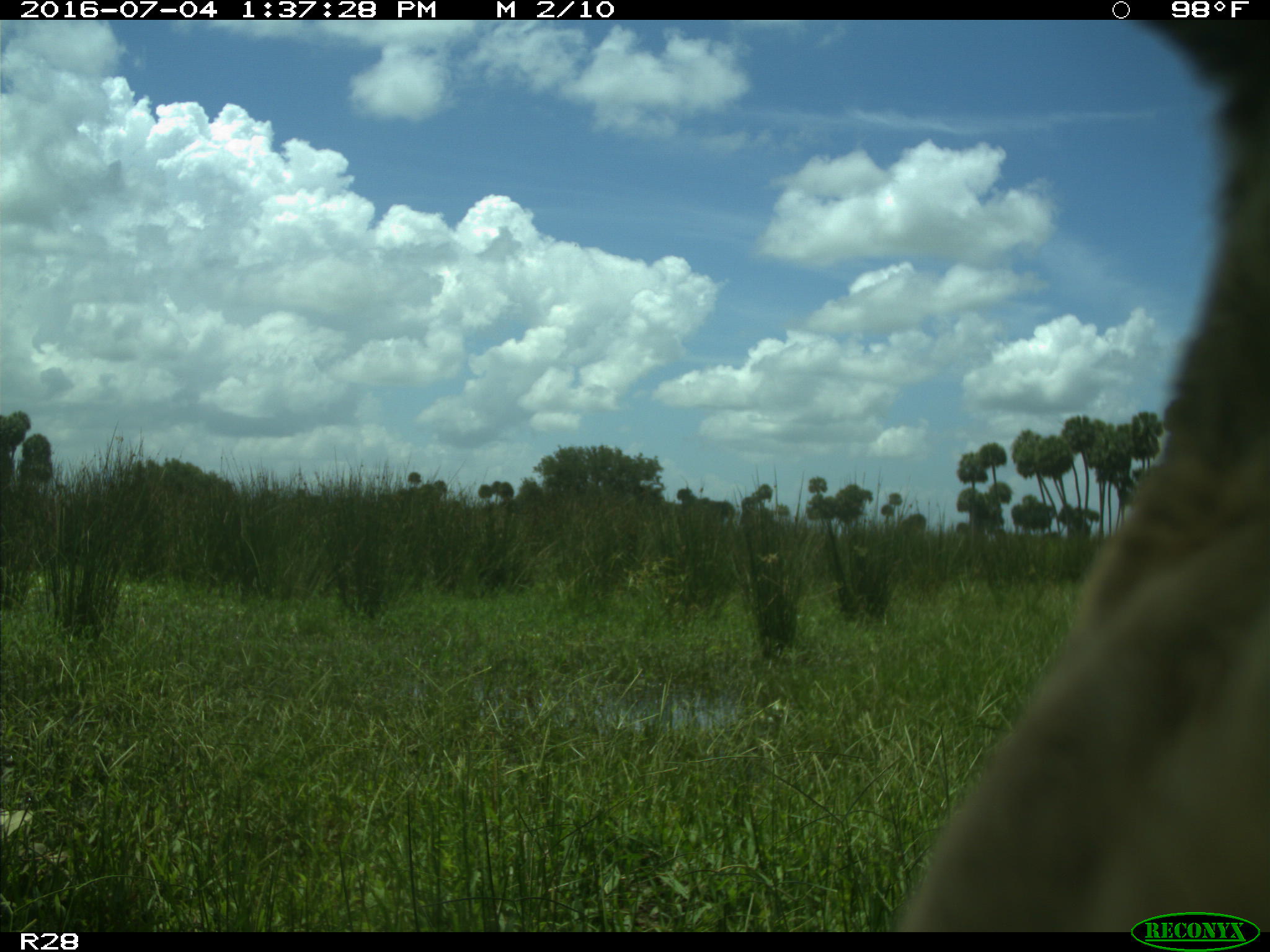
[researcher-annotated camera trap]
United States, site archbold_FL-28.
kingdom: Animalia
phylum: Chordata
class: Mammalia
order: Artiodactyla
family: Bovidae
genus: Bos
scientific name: Bos taurus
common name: domestic cow